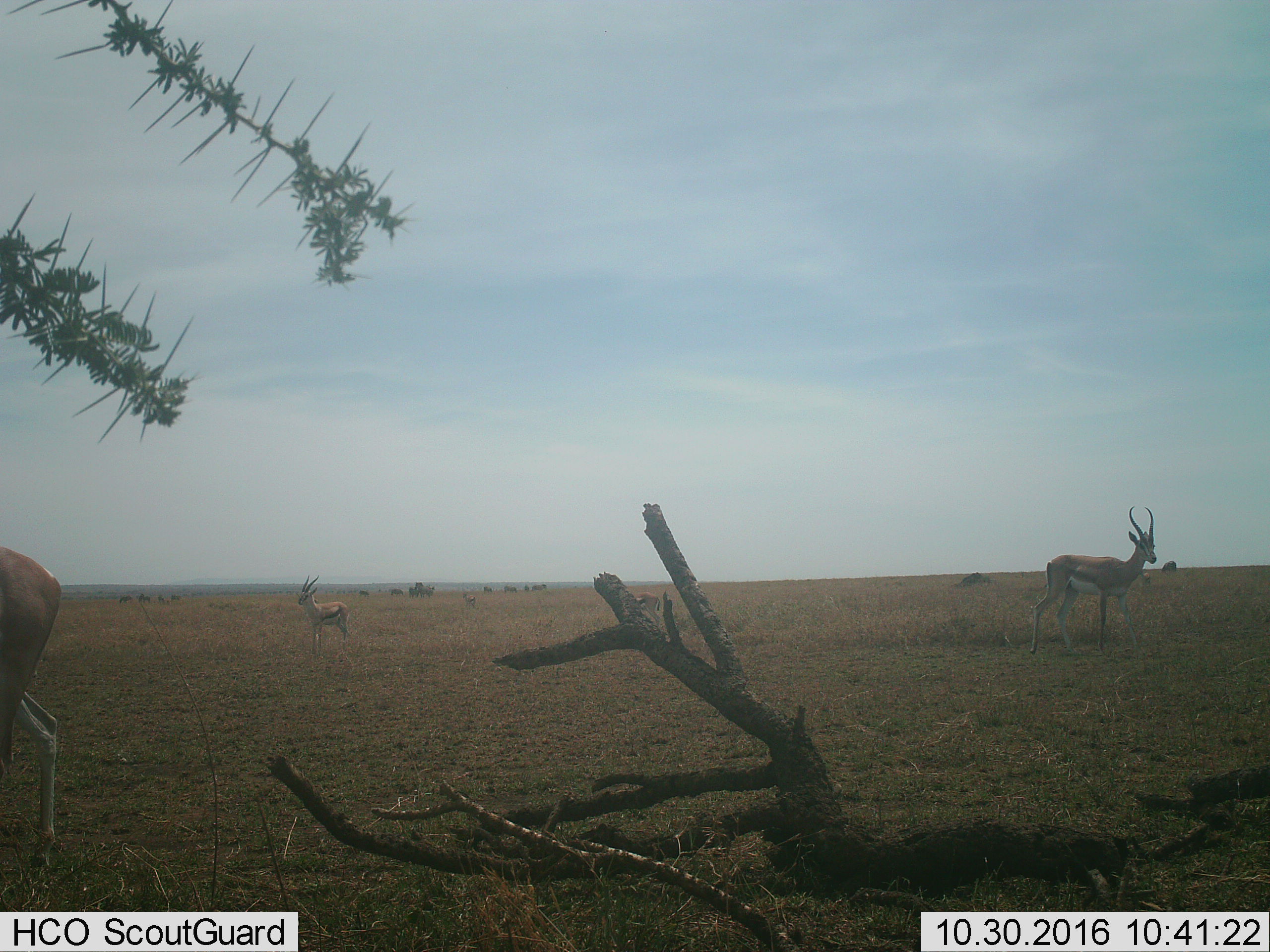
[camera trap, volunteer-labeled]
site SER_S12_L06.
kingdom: Animalia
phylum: Chordata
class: Mammalia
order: Artiodactyla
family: Bovidae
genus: Eudorcas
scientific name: Eudorcas thomsonii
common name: thomson's gazelle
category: gazellethomsons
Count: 4.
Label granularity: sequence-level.